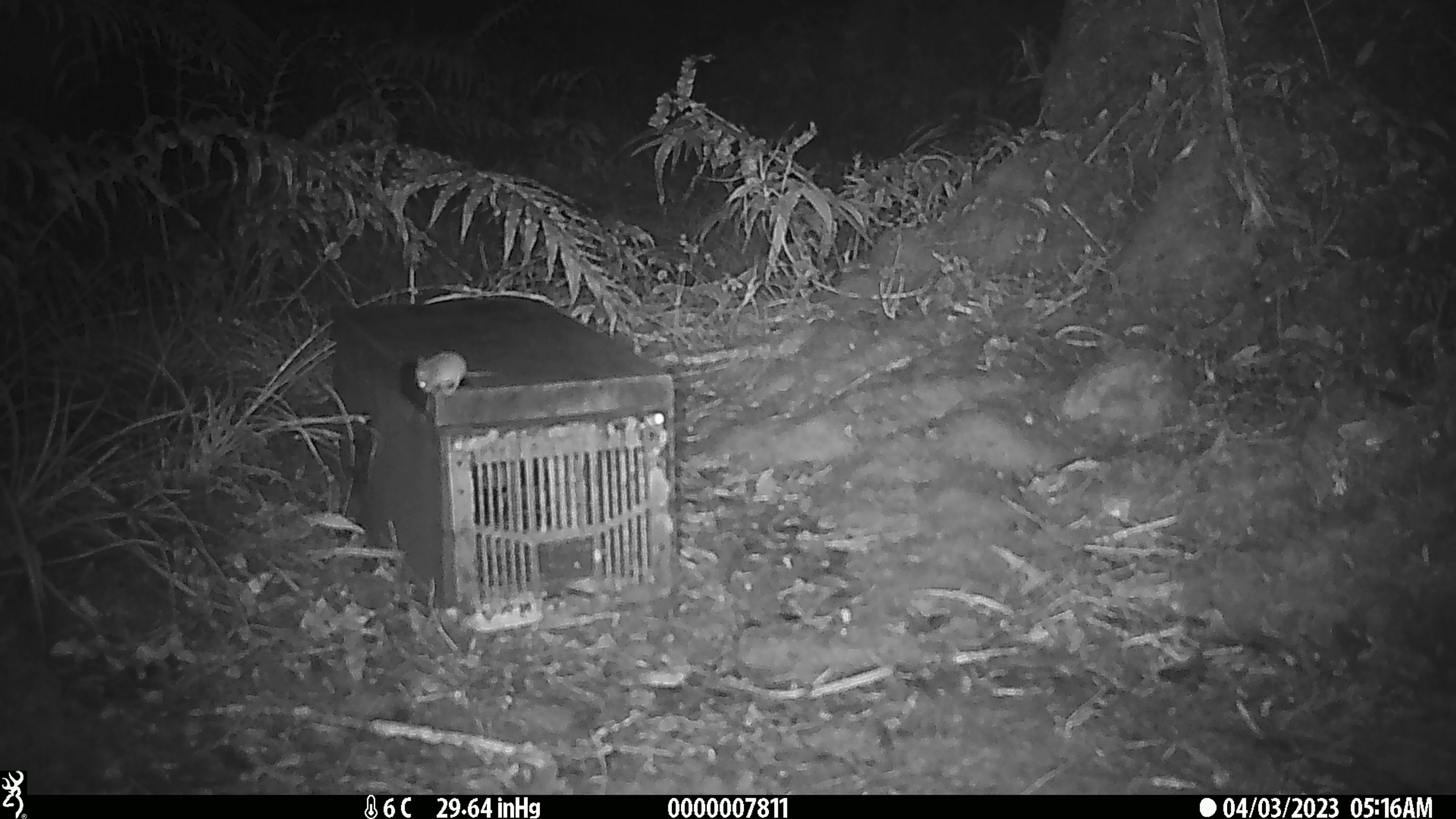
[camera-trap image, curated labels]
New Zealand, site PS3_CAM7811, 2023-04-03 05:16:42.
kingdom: Animalia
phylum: Chordata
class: Mammalia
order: Rodentia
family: Muridae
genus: Mus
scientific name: Mus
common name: mouse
Mouse (Mus).